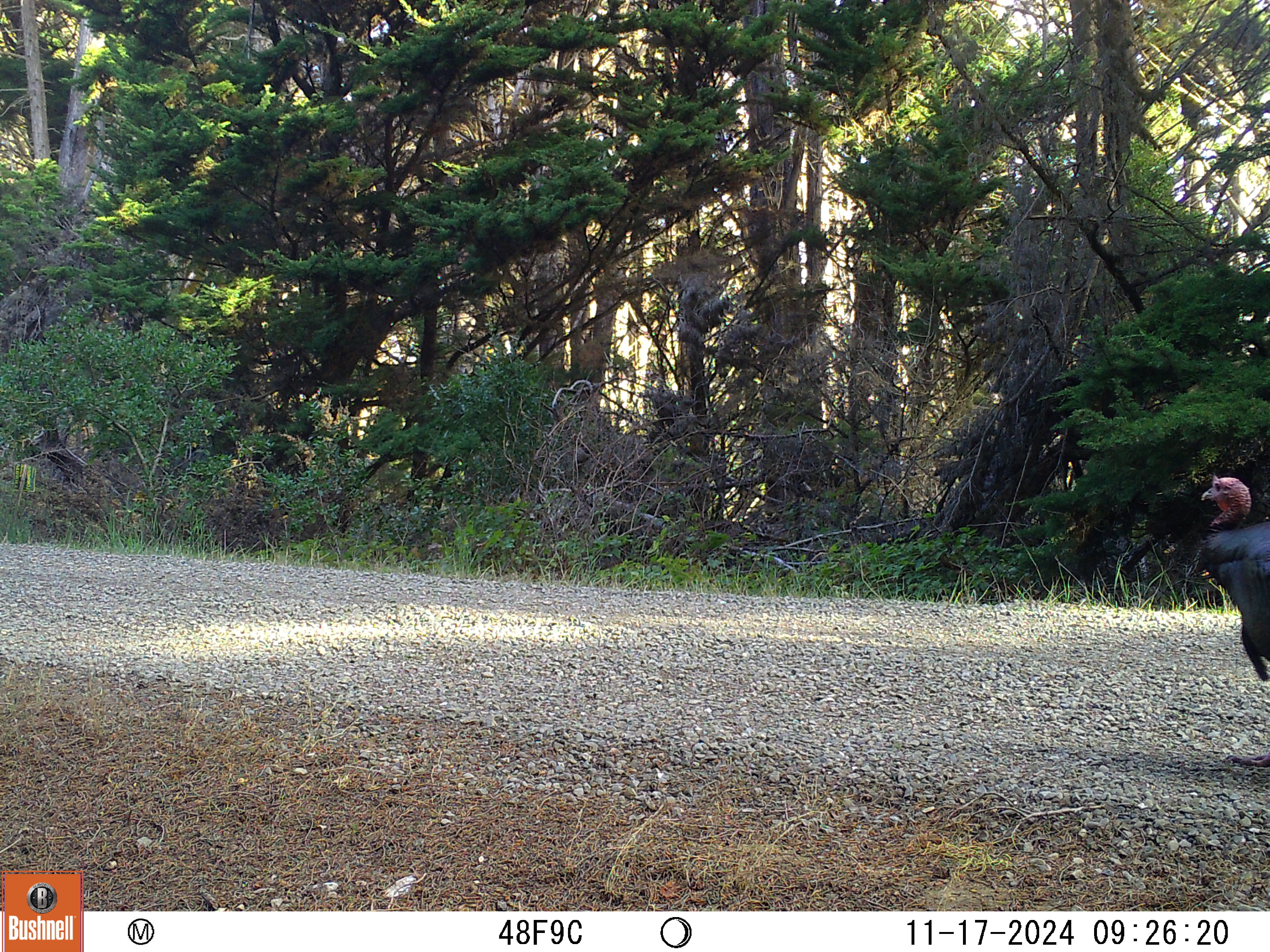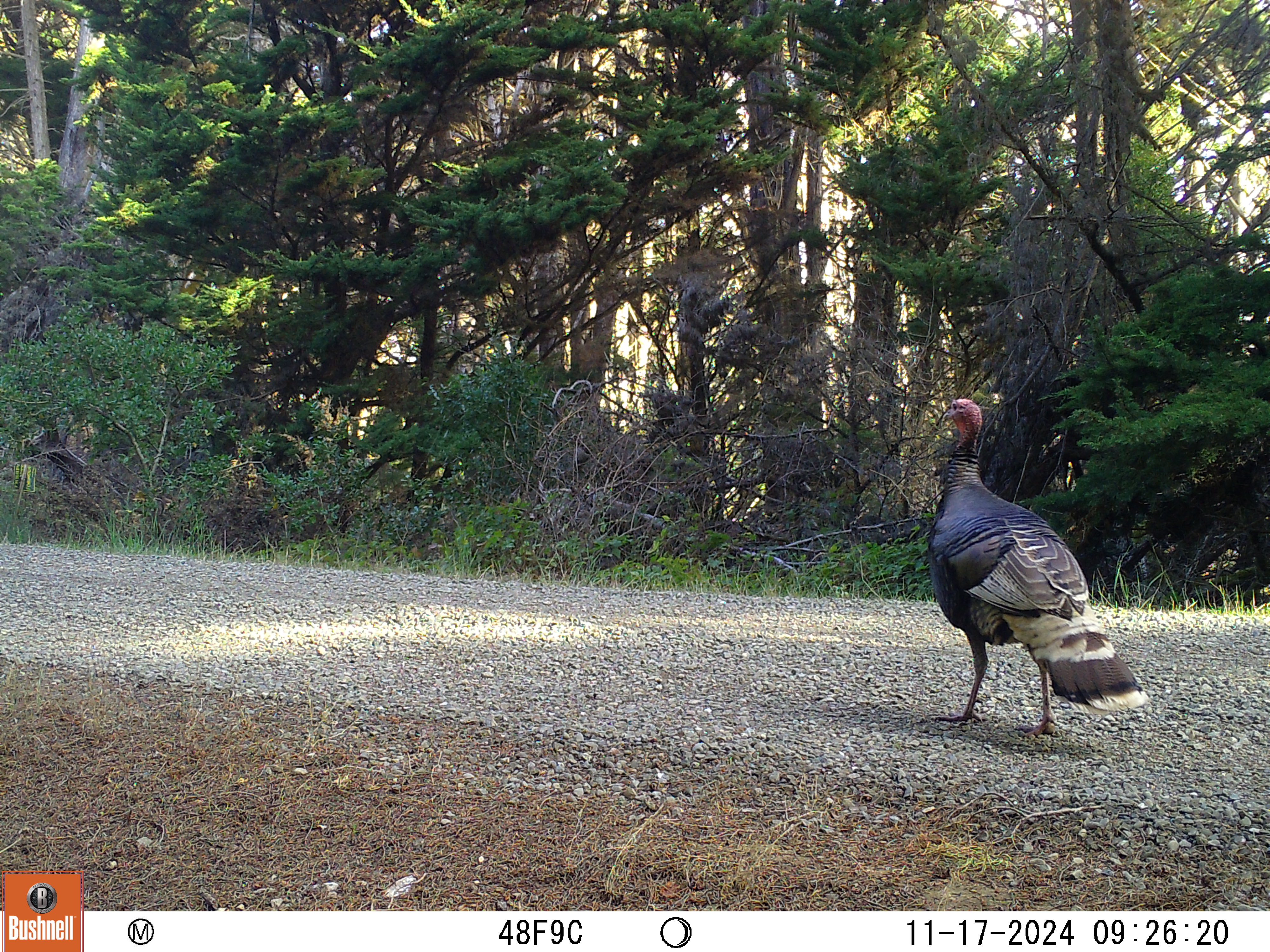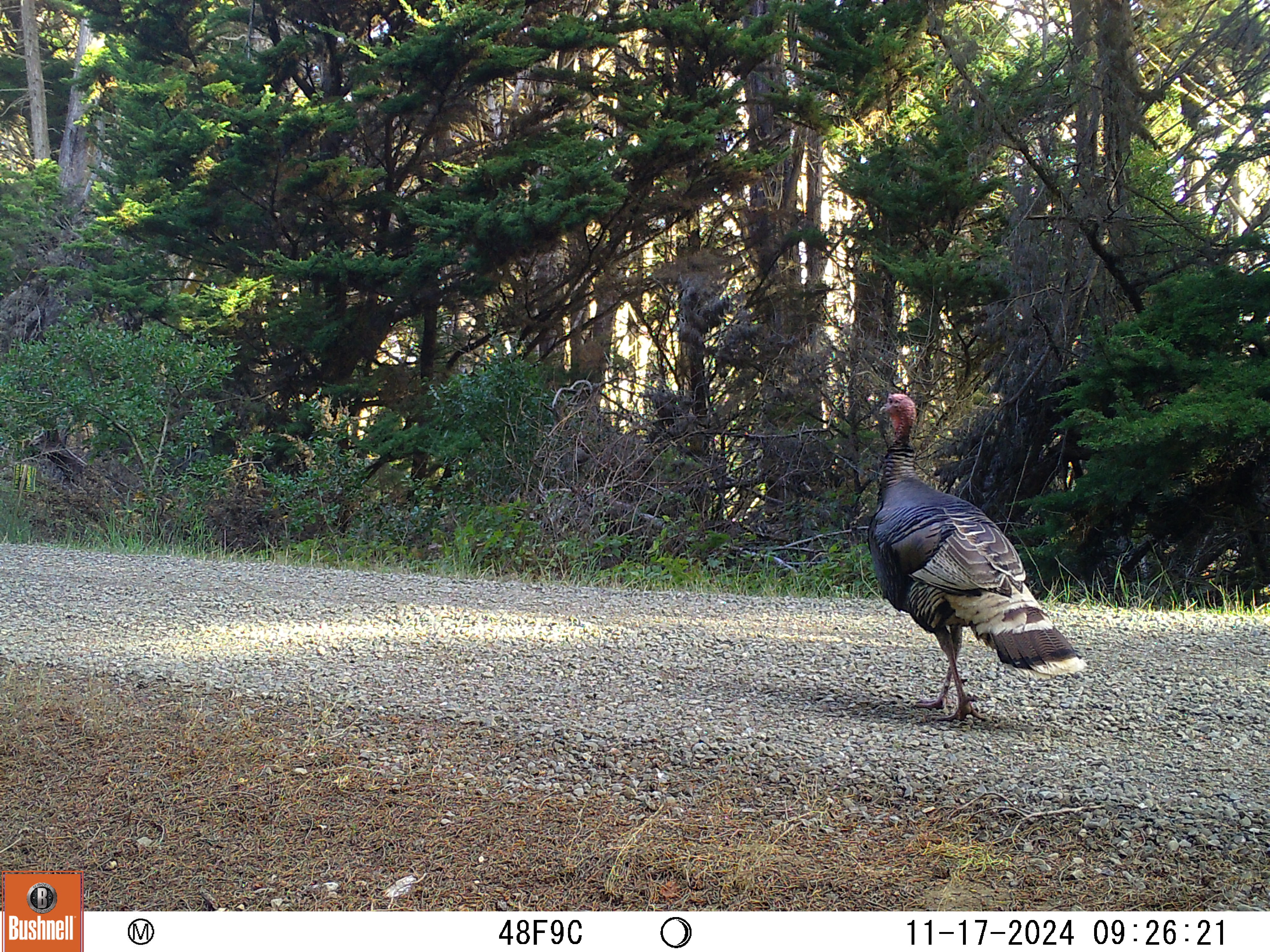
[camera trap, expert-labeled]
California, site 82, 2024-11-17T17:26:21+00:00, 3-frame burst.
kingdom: Animalia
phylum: Chordata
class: Aves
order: Galliformes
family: Phasianidae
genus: Meleagris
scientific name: Meleagris gallopavo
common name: turkey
Turkey (Meleagris gallopavo).